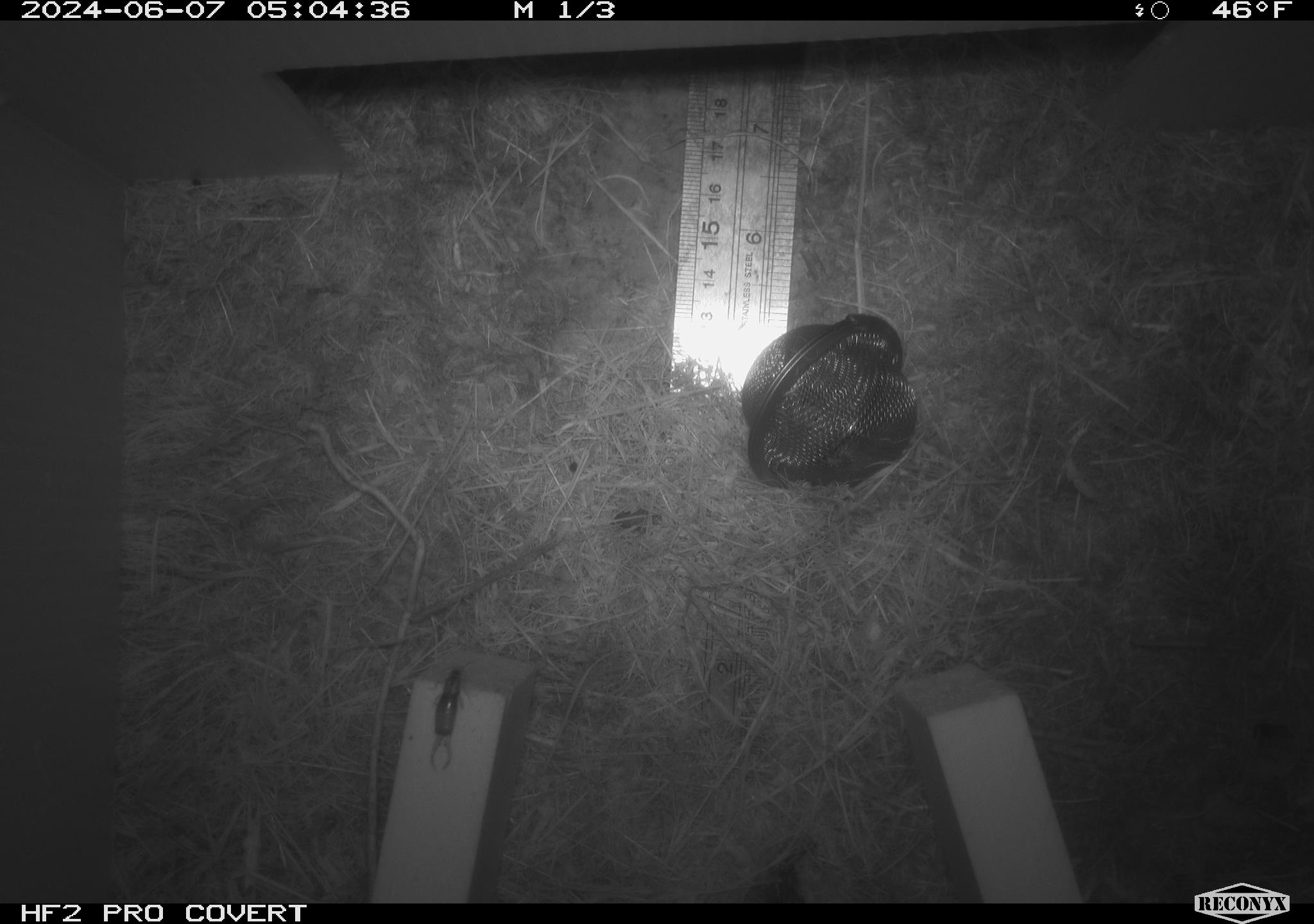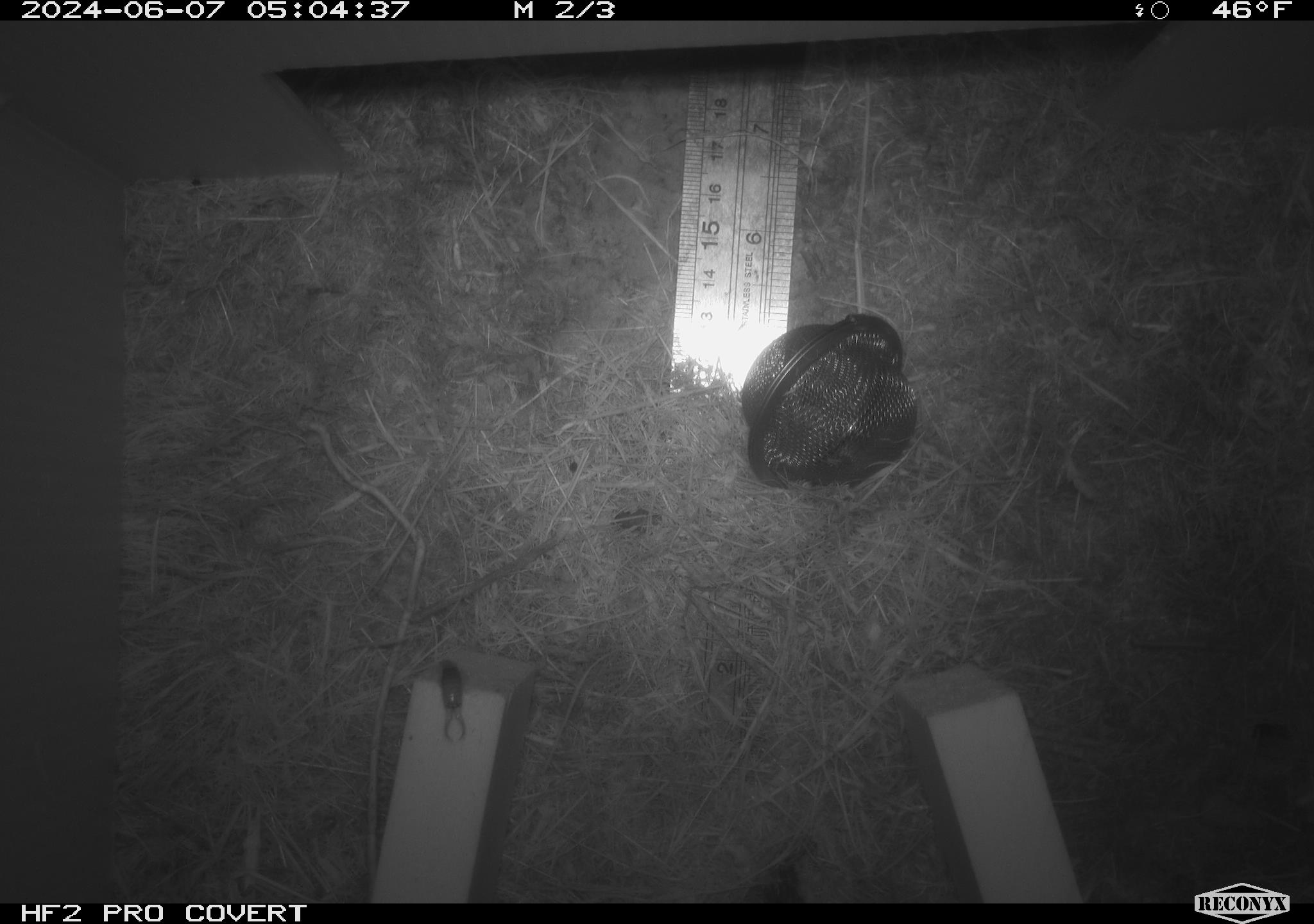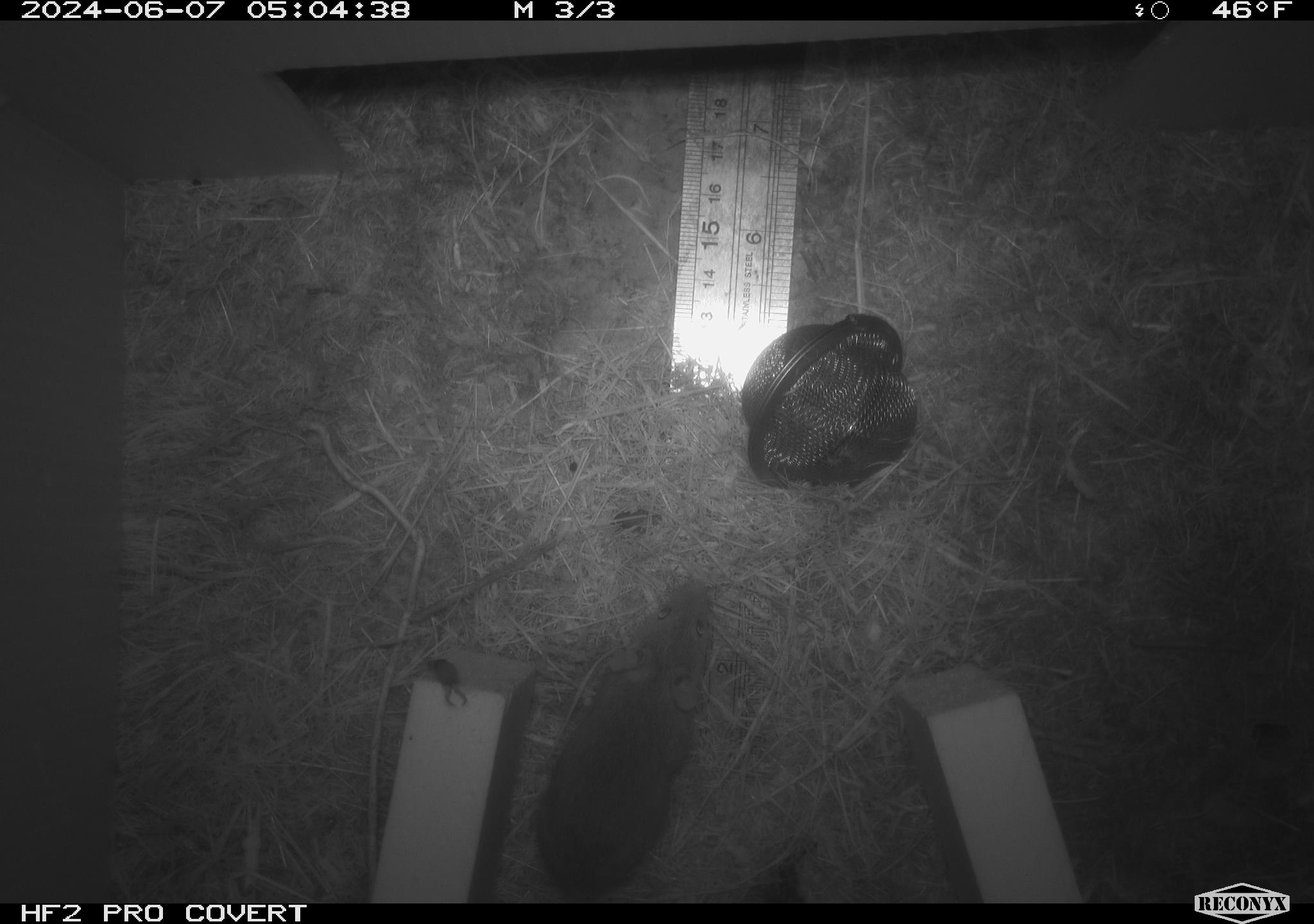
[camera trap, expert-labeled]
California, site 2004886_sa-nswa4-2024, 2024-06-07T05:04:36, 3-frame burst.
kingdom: Animalia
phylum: Chordata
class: Mammalia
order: Rodentia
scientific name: Rodentia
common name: rodent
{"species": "rodent (Rodentia)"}